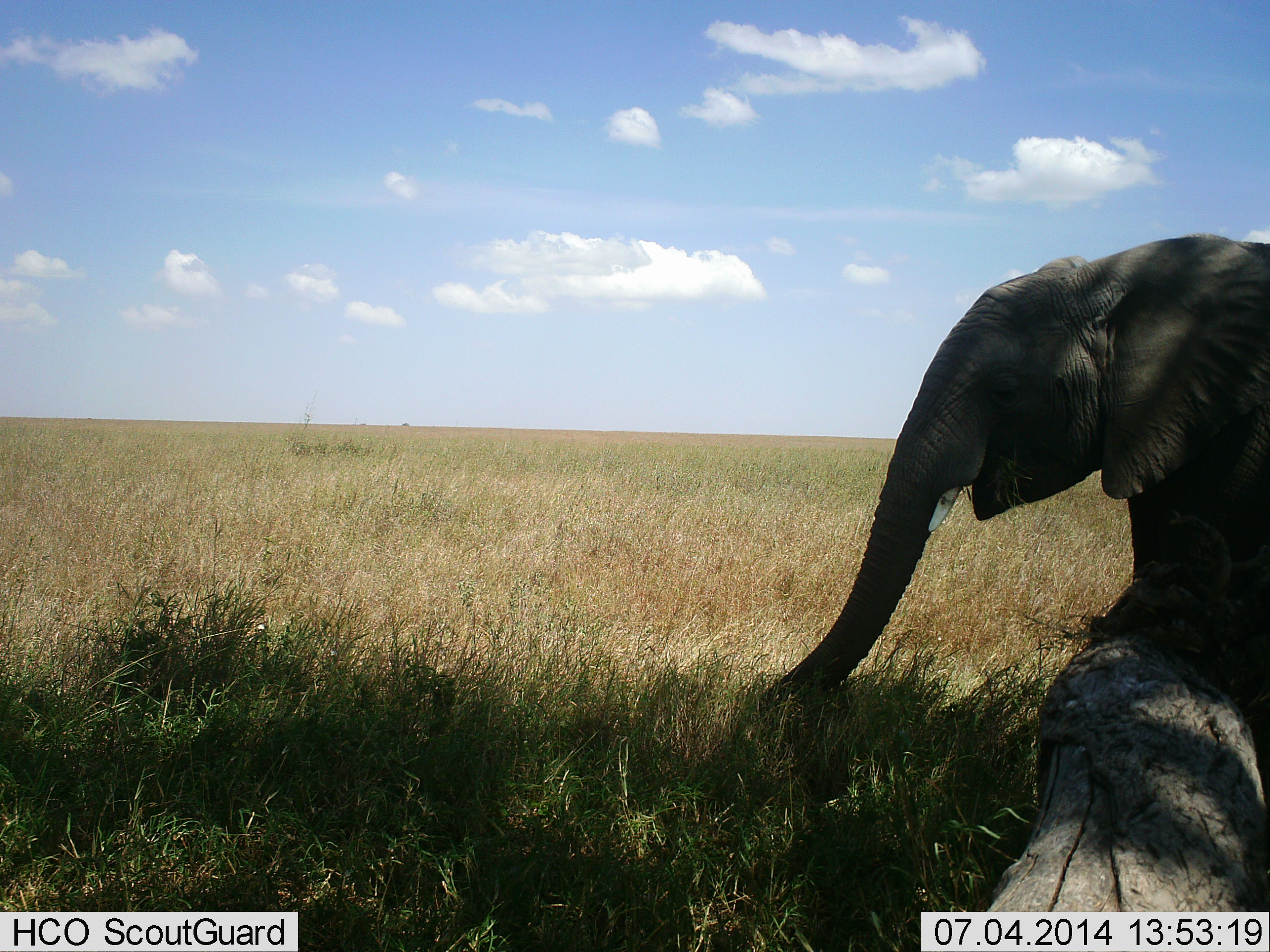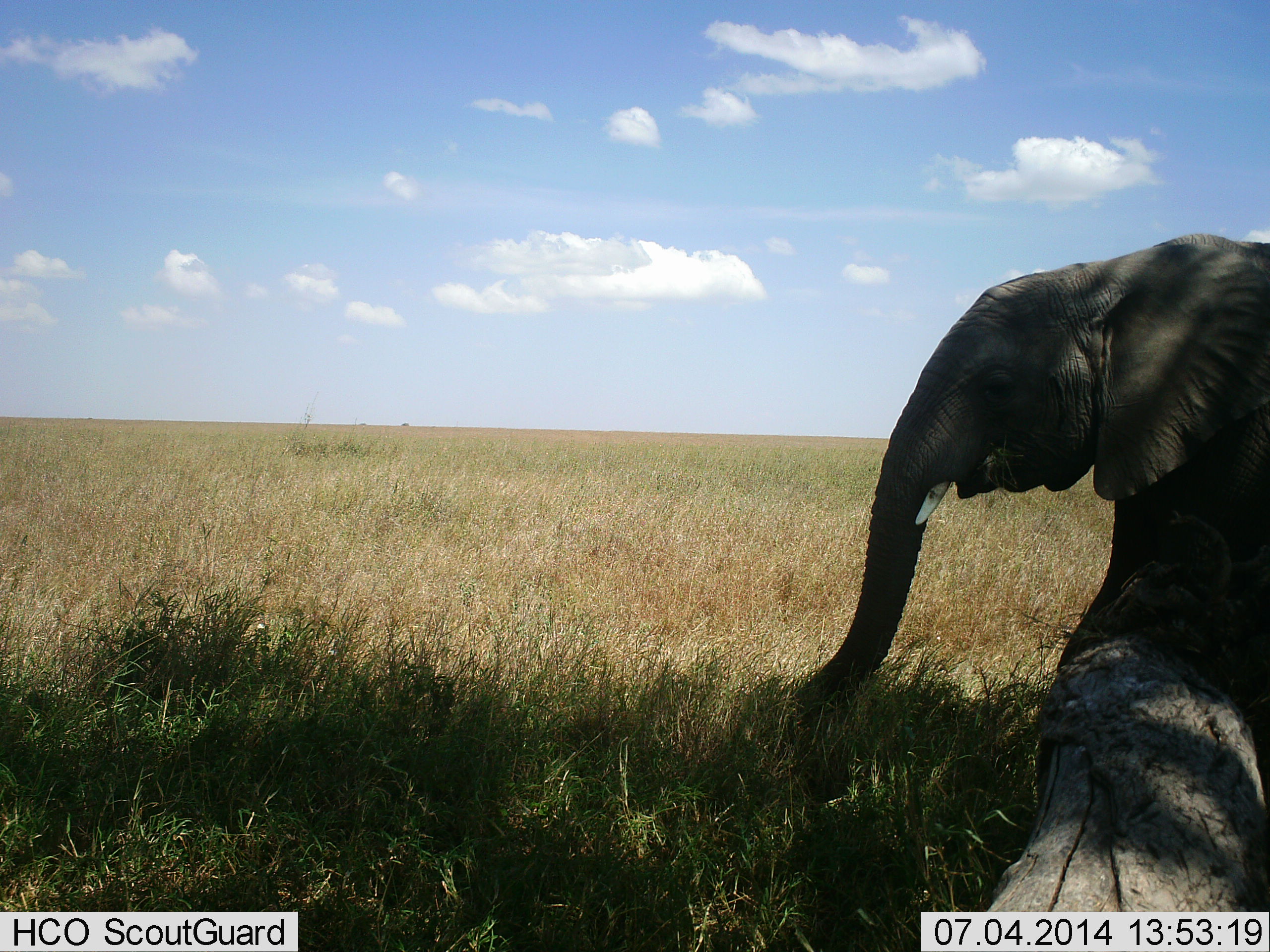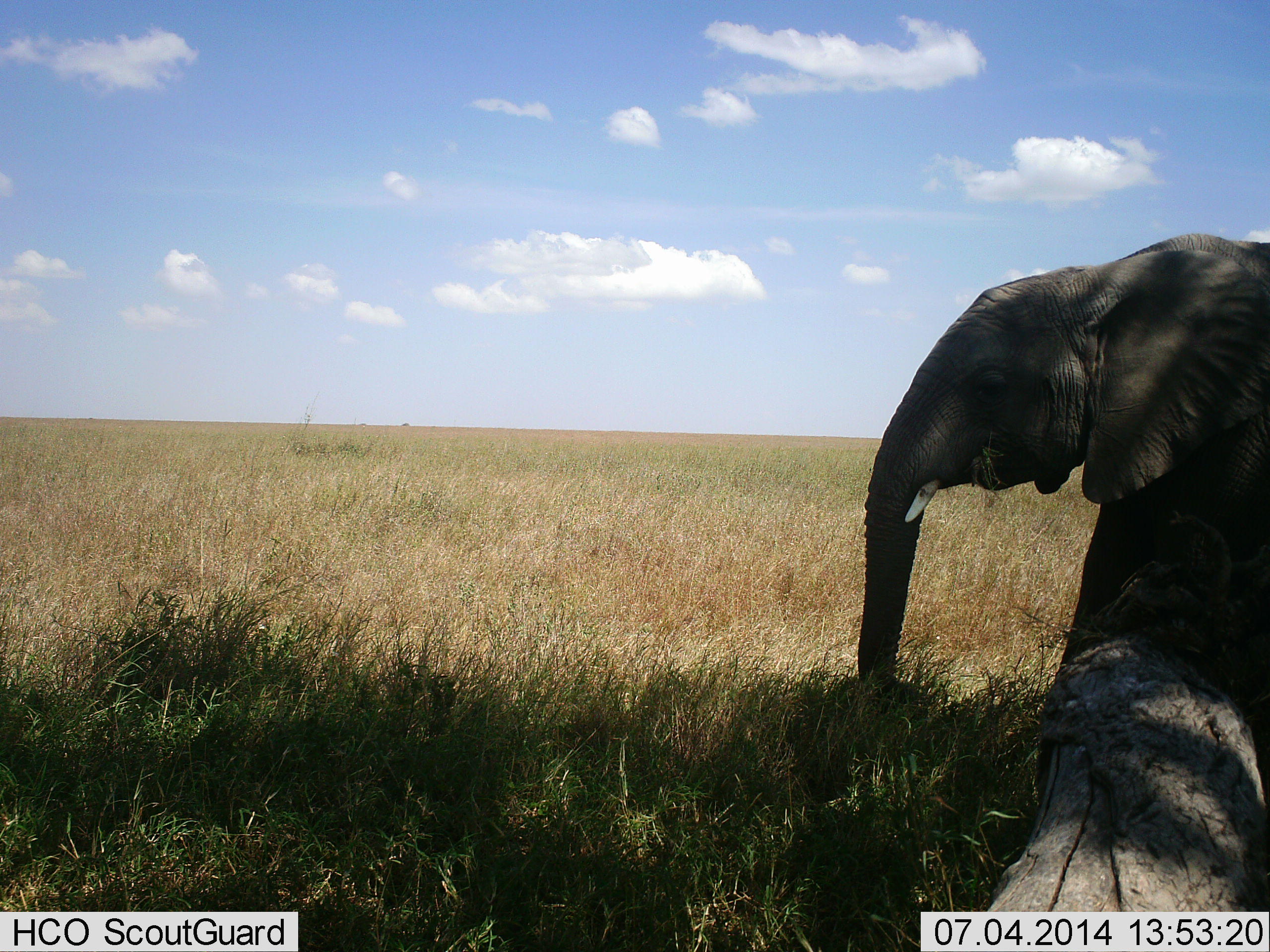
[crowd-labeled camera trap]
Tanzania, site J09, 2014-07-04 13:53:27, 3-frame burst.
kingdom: Animalia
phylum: Chordata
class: Mammalia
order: Proboscidea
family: Elephantidae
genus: Loxodonta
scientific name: Loxodonta africana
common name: african bush elephant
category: elephant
Elephant (african bush elephant) (Loxodonta africana), count 1. Behavior (volunteer vote fractions): standing 40%, resting 0%, moving 0%, interacting 0%. Young present (vote fraction): 10%. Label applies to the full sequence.